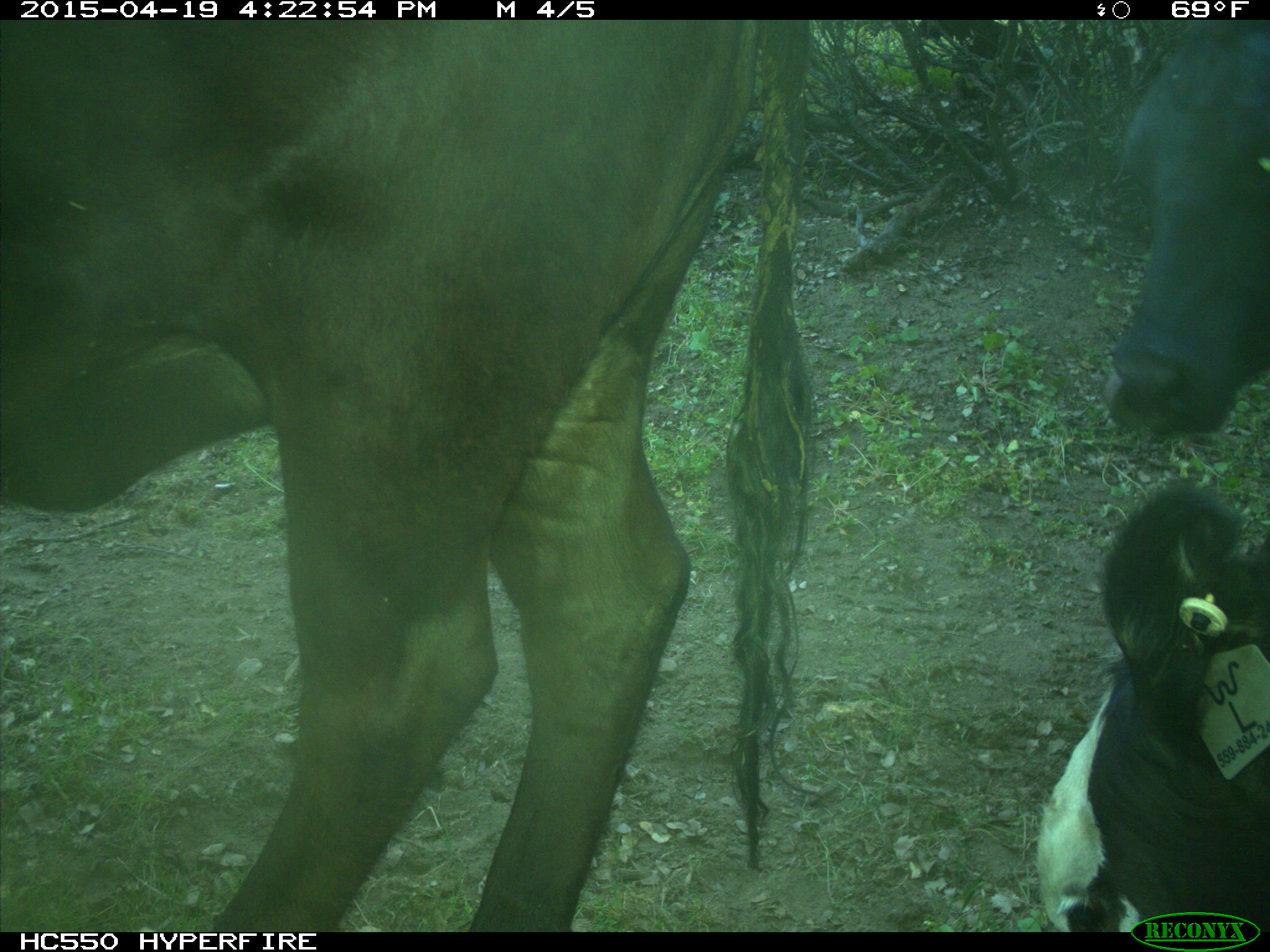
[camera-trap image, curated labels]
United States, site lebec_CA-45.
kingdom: Animalia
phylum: Chordata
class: Mammalia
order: Artiodactyla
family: Bovidae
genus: Bos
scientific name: Bos taurus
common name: domestic cow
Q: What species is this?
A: Bos taurus (domestic cow).